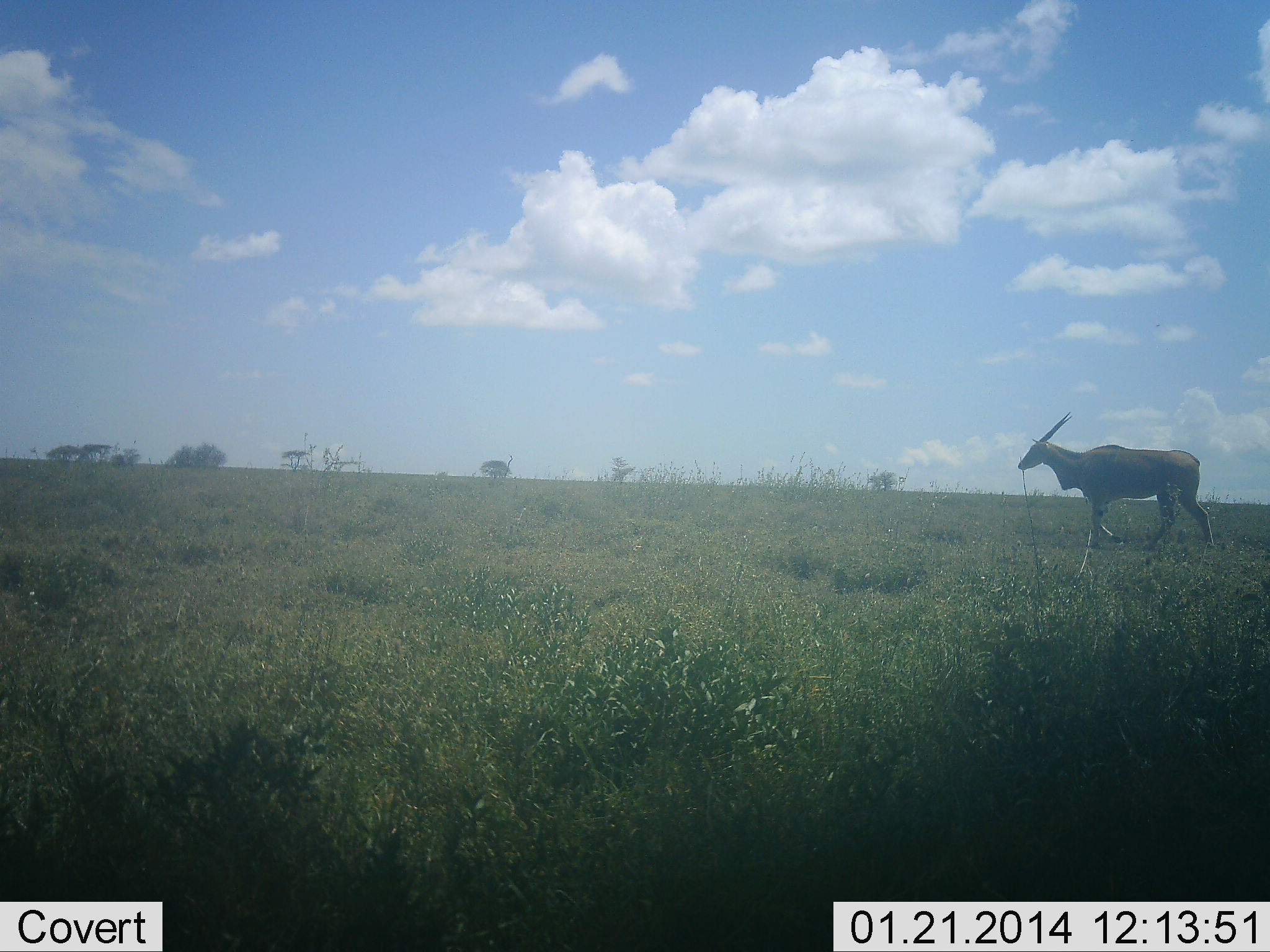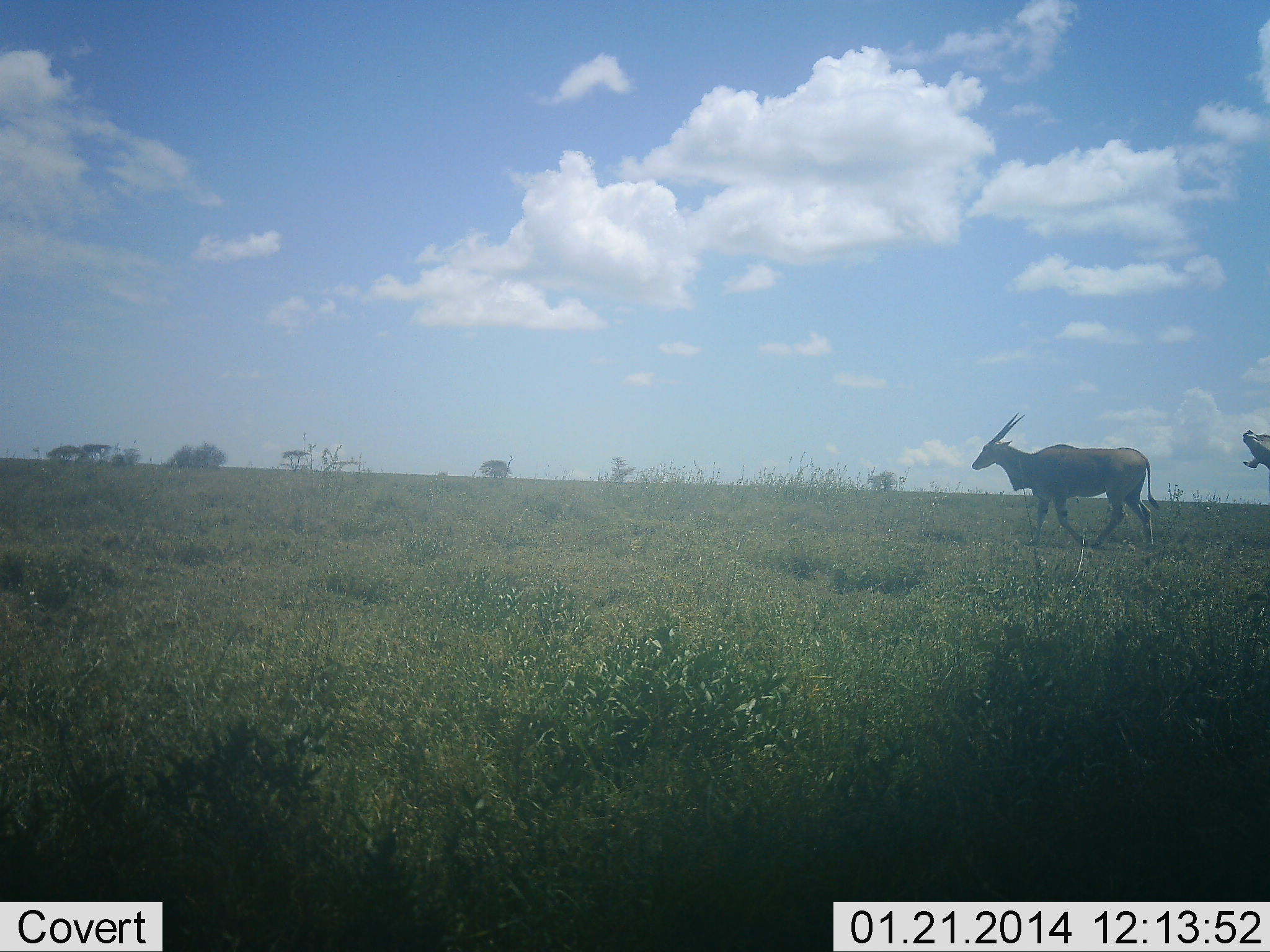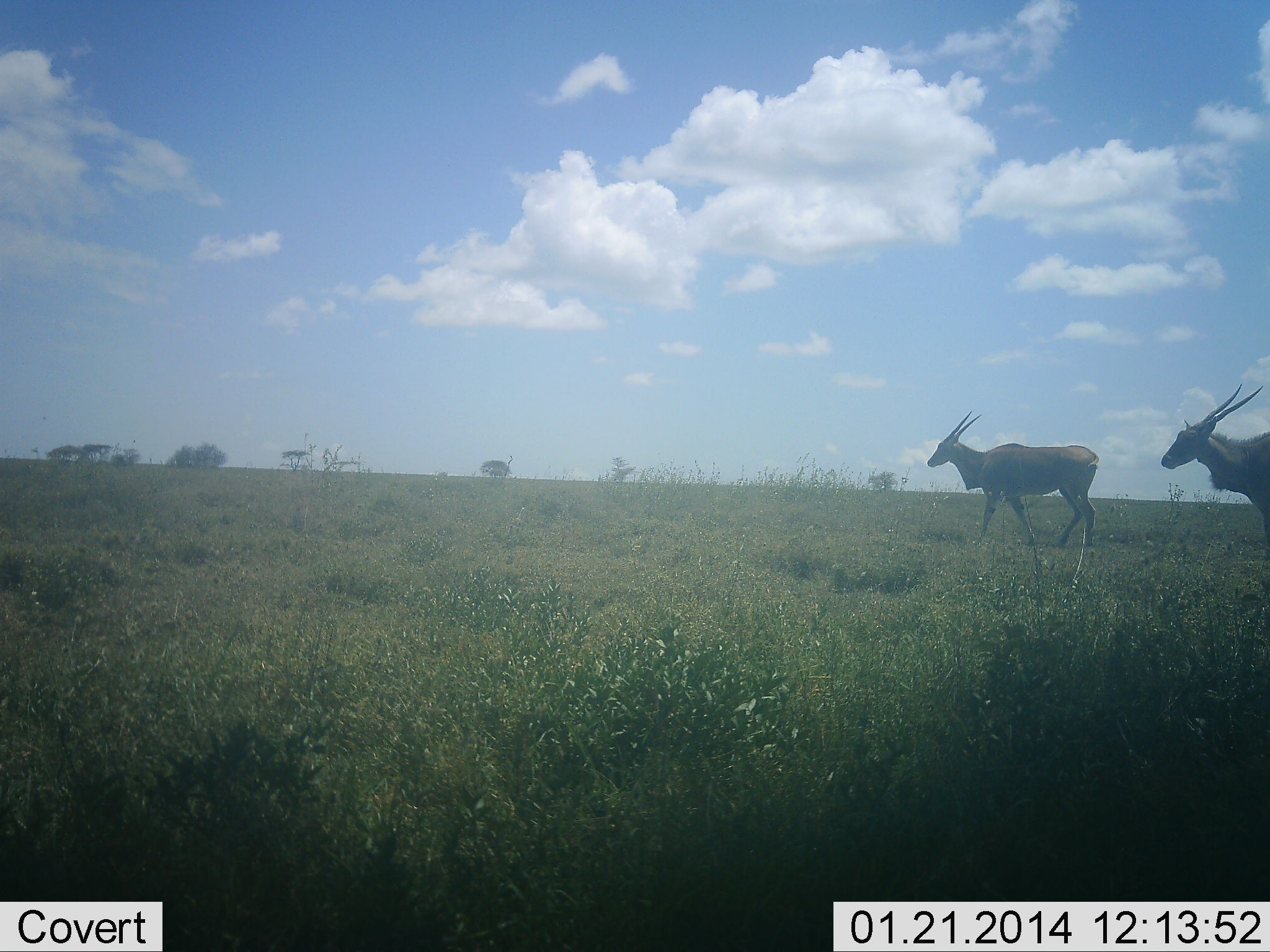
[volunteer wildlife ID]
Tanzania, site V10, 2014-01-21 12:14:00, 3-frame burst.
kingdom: Animalia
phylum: Chordata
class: Mammalia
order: Artiodactyla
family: Bovidae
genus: Tragelaphus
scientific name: Tragelaphus oryx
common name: eland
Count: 2.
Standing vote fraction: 0%.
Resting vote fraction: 0%.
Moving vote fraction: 100%.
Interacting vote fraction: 0%.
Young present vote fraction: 0%.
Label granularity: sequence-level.